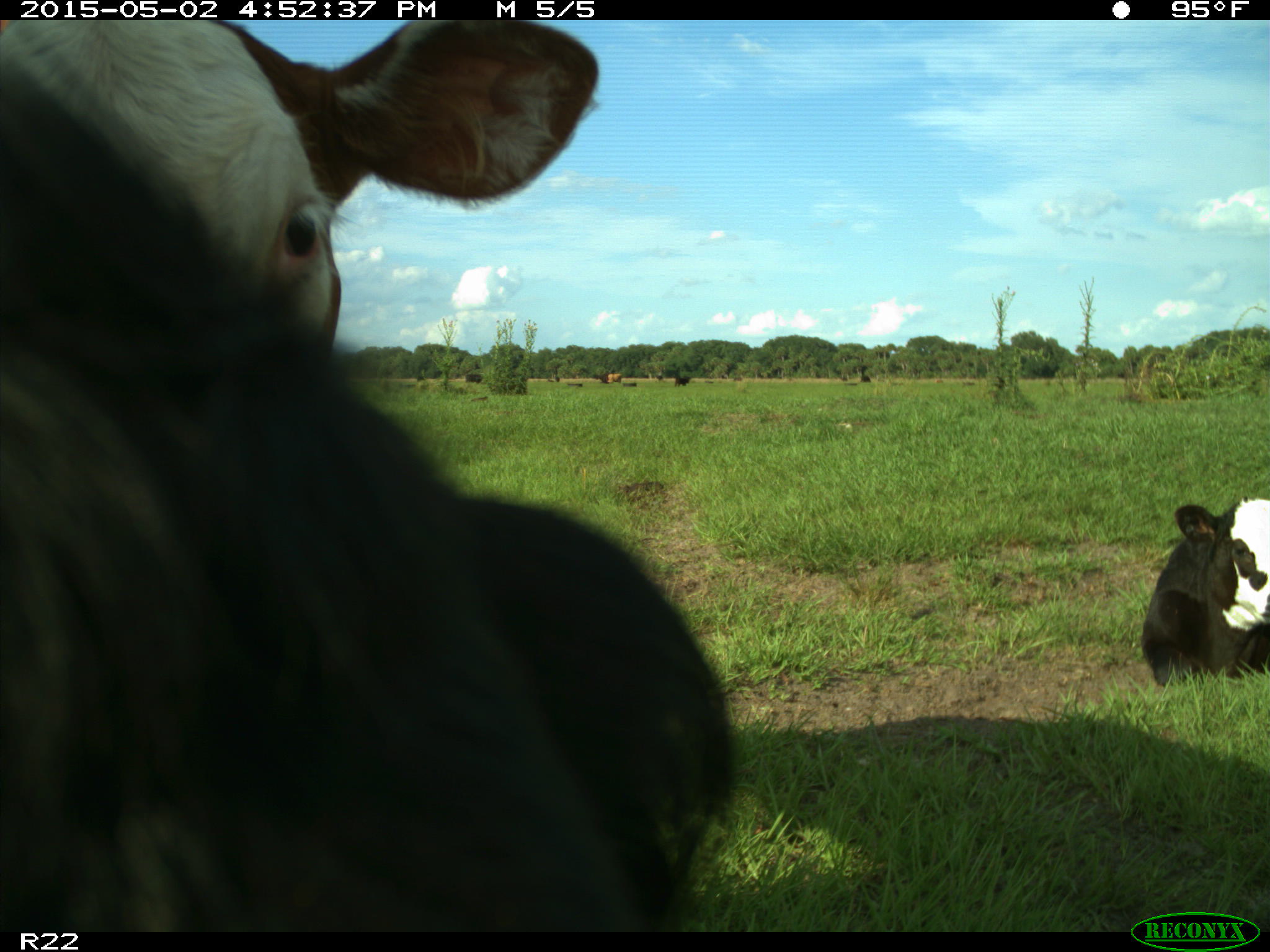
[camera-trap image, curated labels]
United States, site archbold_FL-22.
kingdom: Animalia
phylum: Chordata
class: Mammalia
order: Artiodactyla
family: Bovidae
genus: Bos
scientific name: Bos taurus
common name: domestic cow